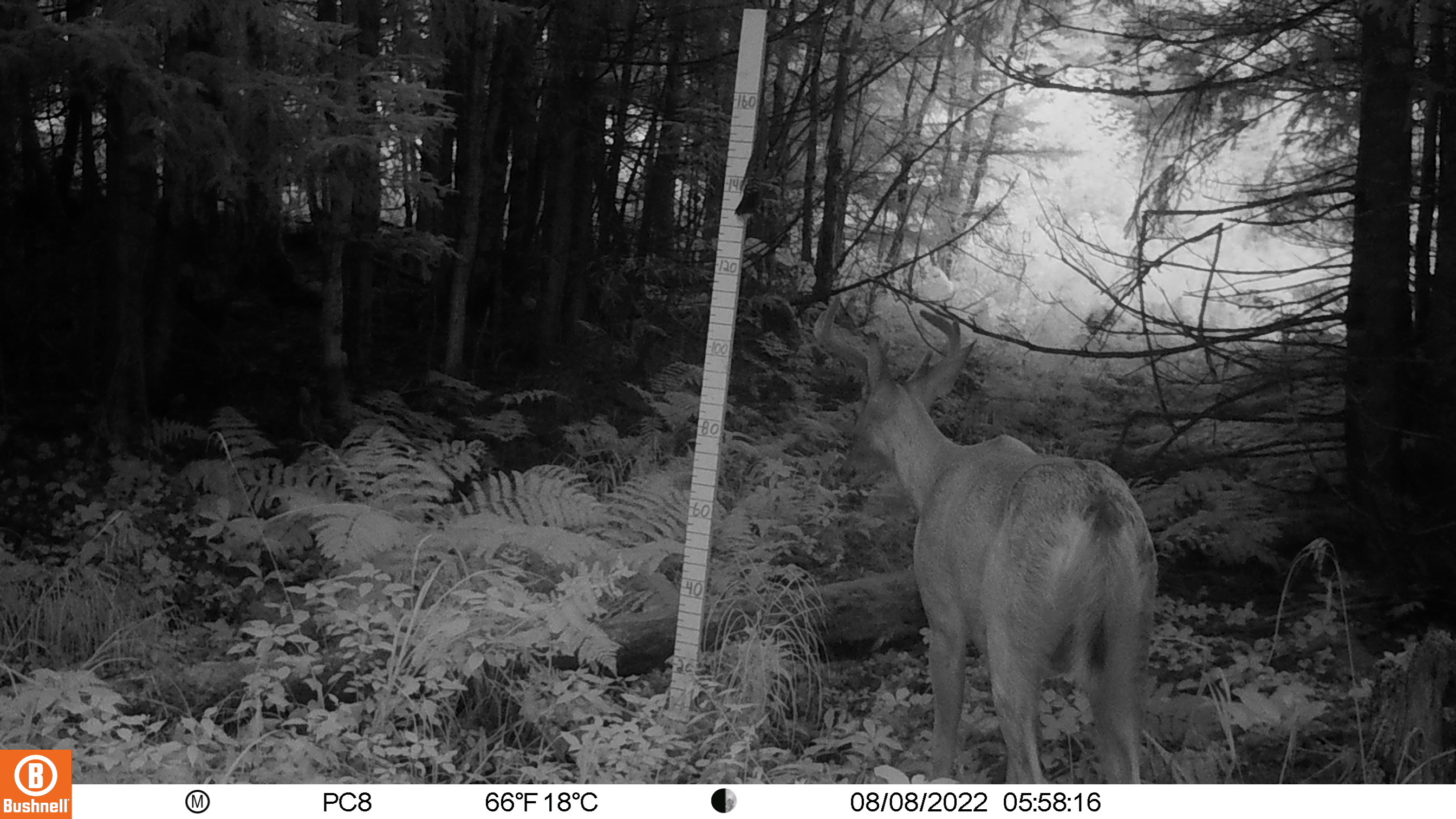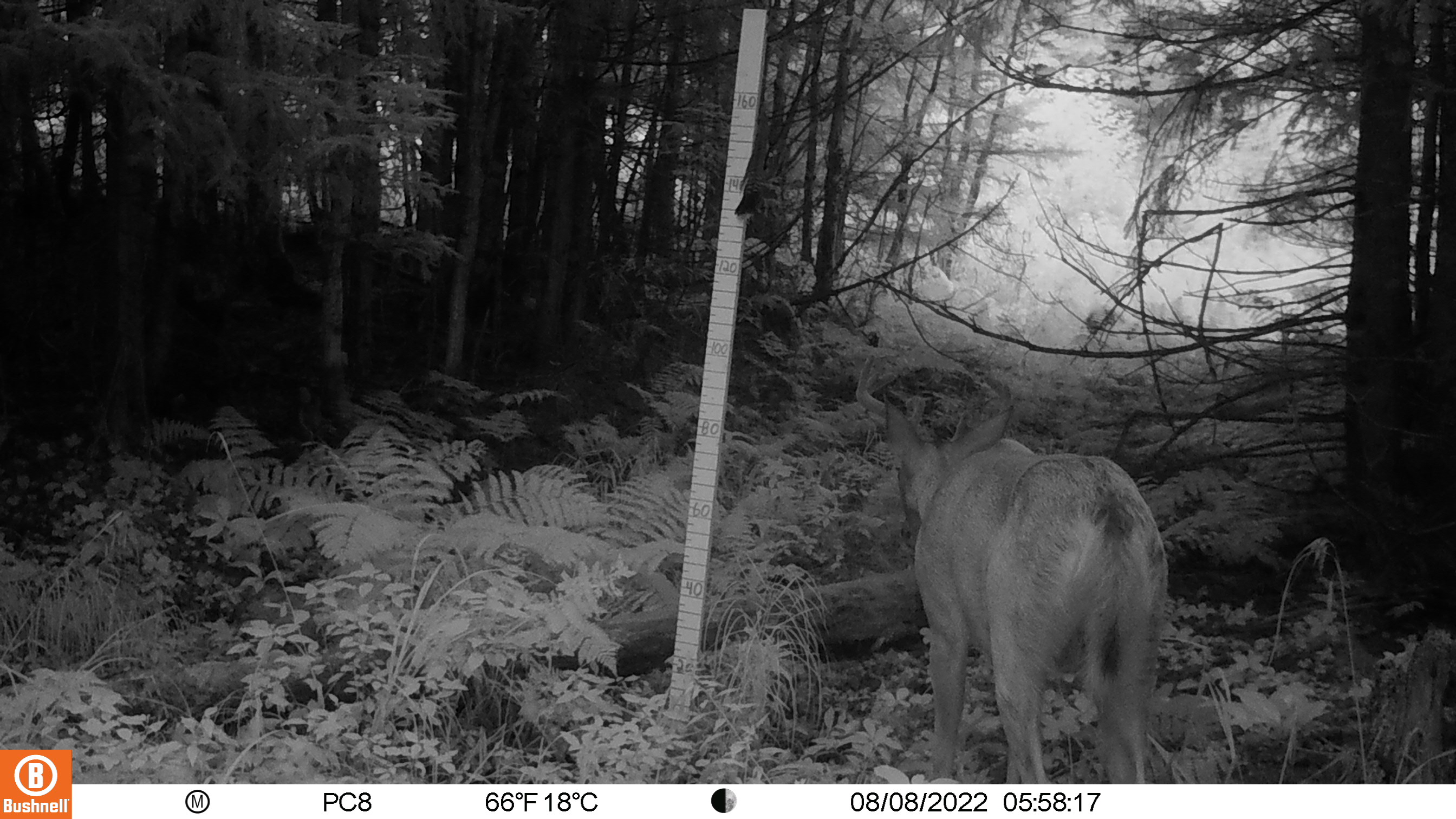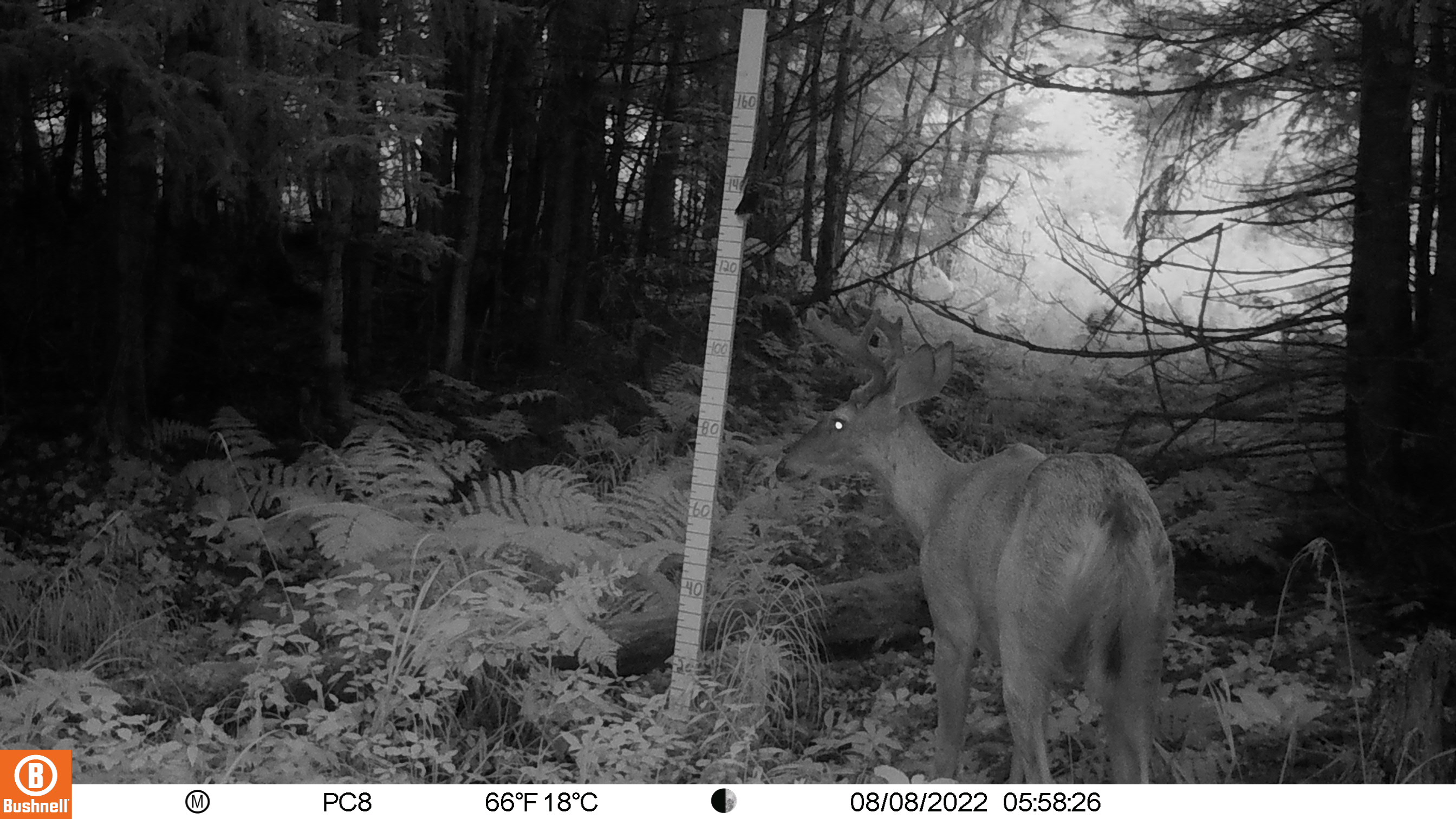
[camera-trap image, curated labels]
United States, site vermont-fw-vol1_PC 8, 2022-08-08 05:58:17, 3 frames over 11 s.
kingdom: Animalia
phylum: Chordata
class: Mammalia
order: Artiodactyla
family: Cervidae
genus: Odocoileus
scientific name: Odocoileus virginianus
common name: white-tailed deer